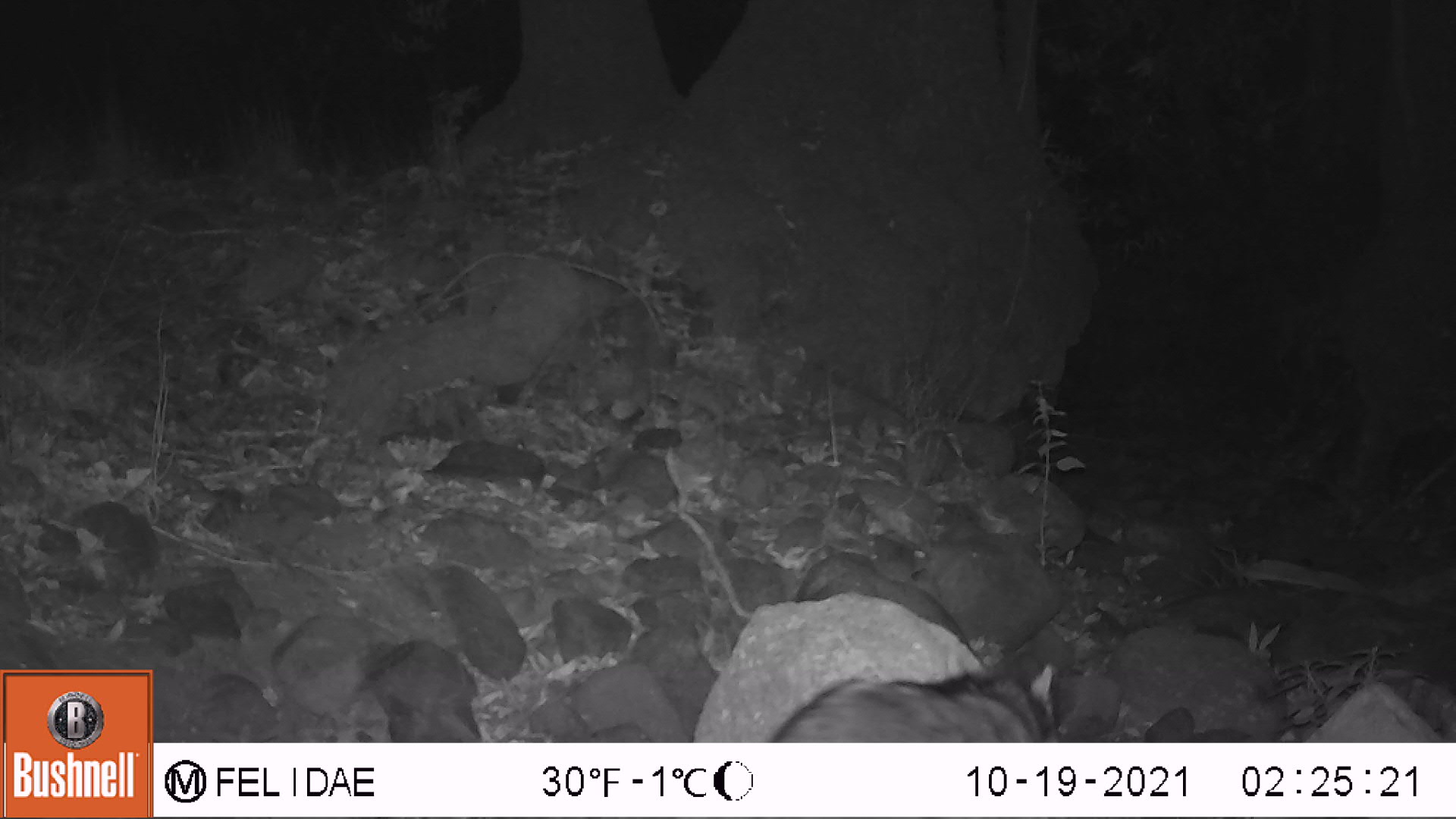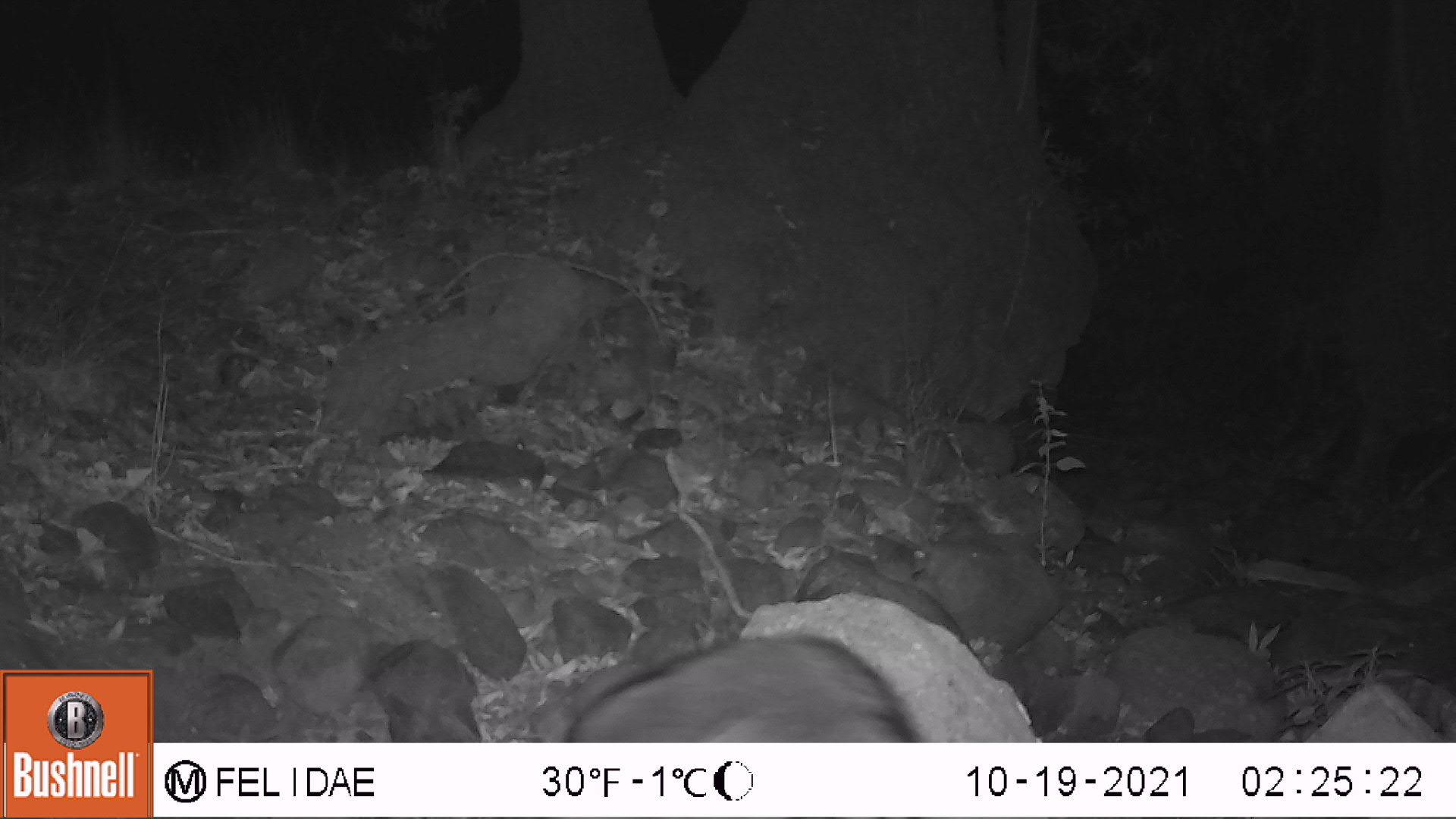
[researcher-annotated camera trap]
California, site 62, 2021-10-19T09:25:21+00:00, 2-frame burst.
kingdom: Animalia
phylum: Chordata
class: Mammalia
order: Carnivora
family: Procyonidae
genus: Procyon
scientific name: Procyon lotor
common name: raccoon